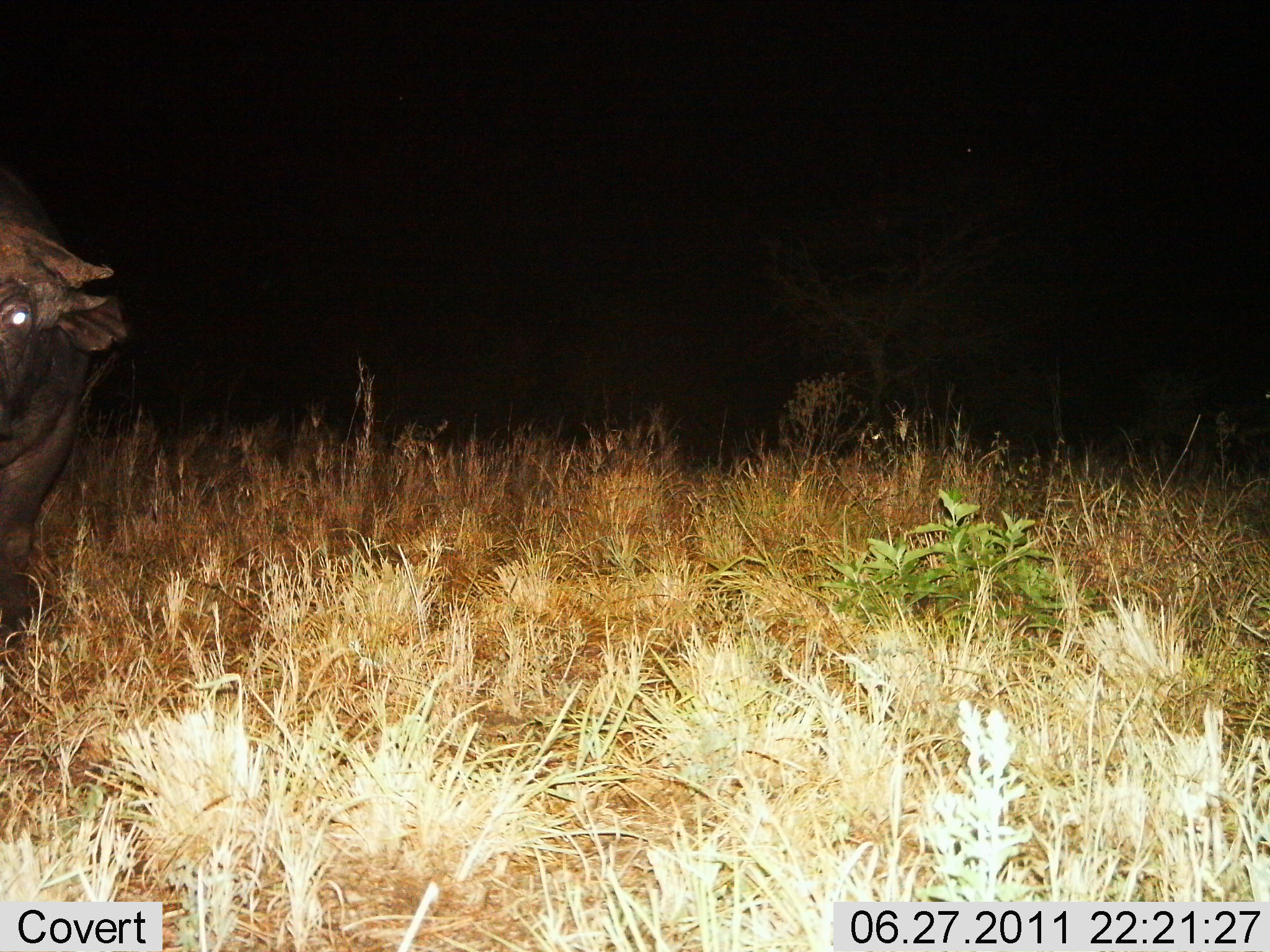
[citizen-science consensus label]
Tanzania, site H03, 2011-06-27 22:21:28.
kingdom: Animalia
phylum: Chordata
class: Mammalia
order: Artiodactyla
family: Bovidae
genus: Syncerus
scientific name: Syncerus caffer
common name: cape buffalo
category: buffalo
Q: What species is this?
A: Buffalo (cape buffalo) (Syncerus caffer).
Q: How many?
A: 1.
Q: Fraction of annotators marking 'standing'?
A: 100%.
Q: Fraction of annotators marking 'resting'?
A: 0%.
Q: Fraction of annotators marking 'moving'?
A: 0%.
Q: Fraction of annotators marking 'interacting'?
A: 0%.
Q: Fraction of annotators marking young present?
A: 8%.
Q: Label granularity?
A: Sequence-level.